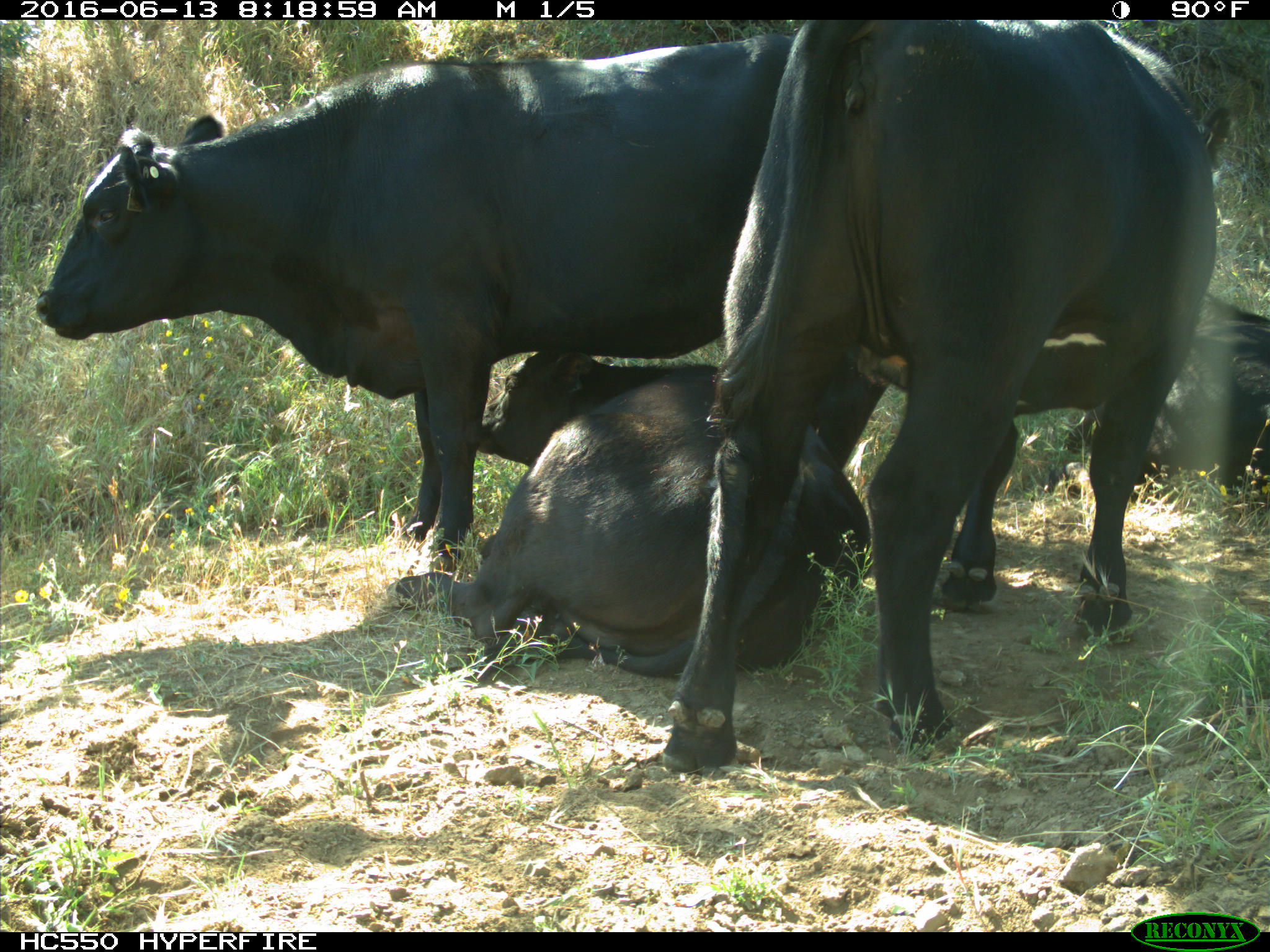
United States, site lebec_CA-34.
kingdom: Animalia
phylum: Chordata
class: Mammalia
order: Artiodactyla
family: Bovidae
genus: Bos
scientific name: Bos taurus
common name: domestic cow